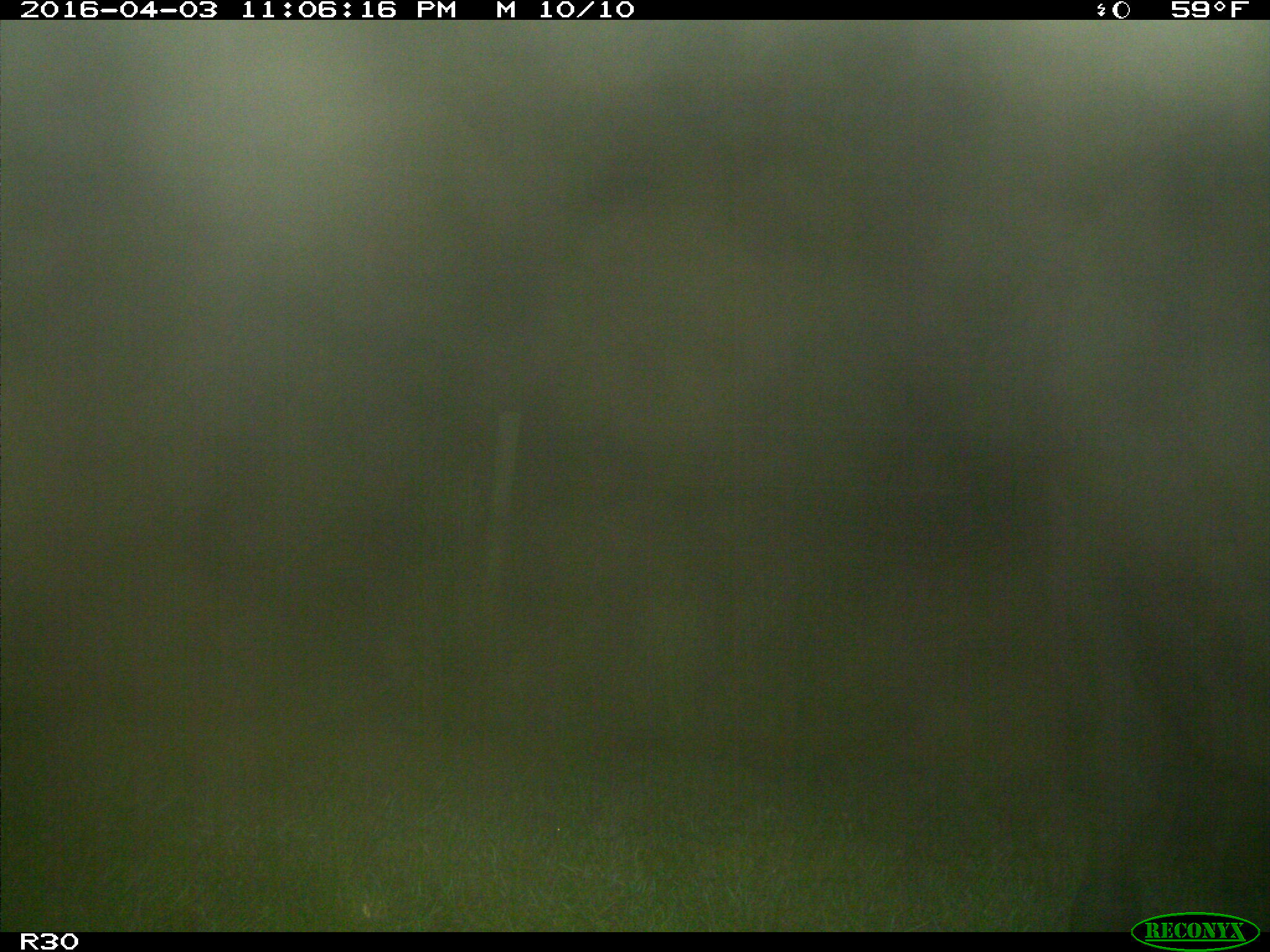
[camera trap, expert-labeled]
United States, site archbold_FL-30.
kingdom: Animalia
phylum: Chordata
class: Mammalia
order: Artiodactyla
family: Bovidae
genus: Bos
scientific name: Bos taurus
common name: domestic cow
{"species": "Bos taurus (domestic cow)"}